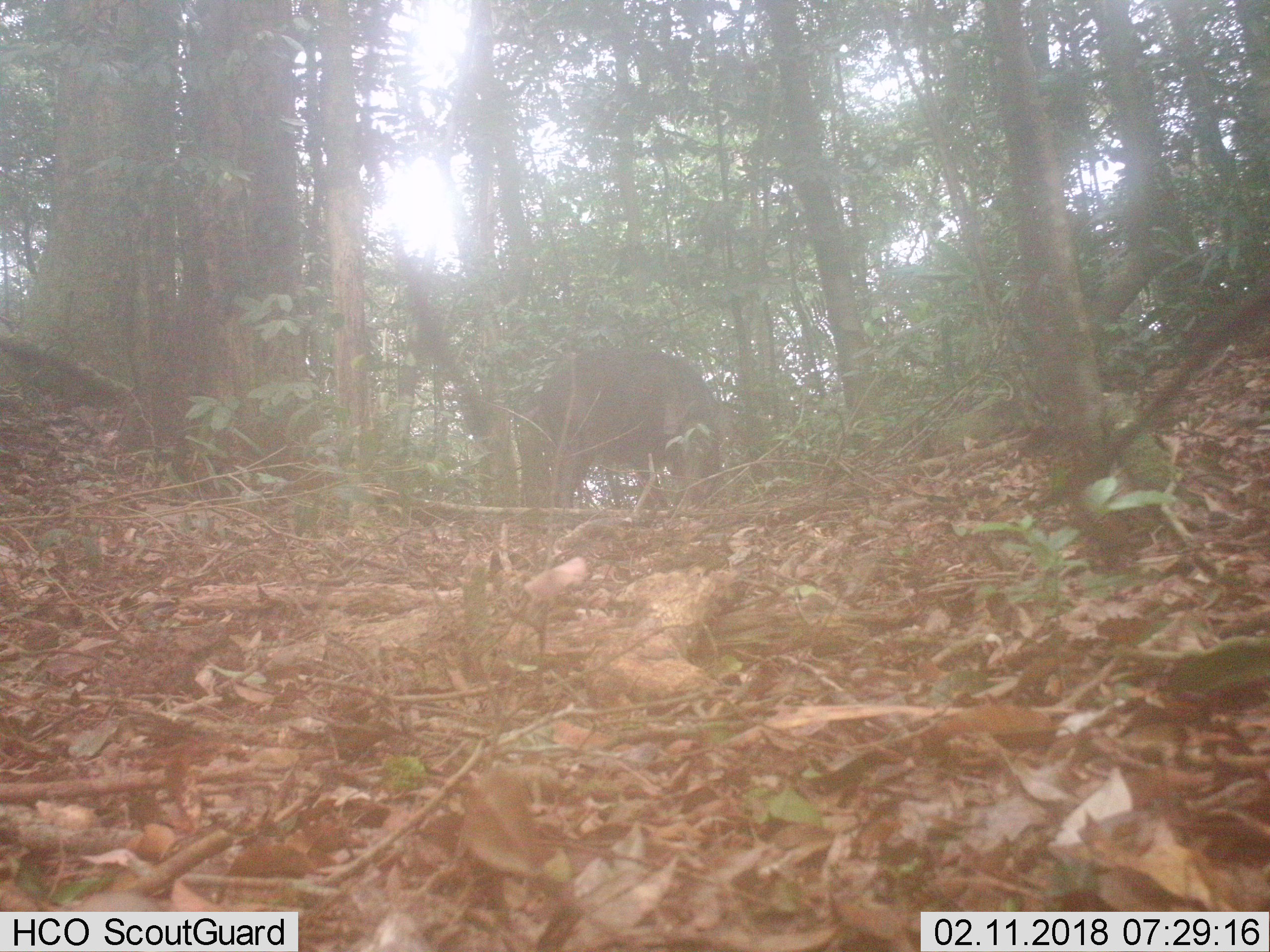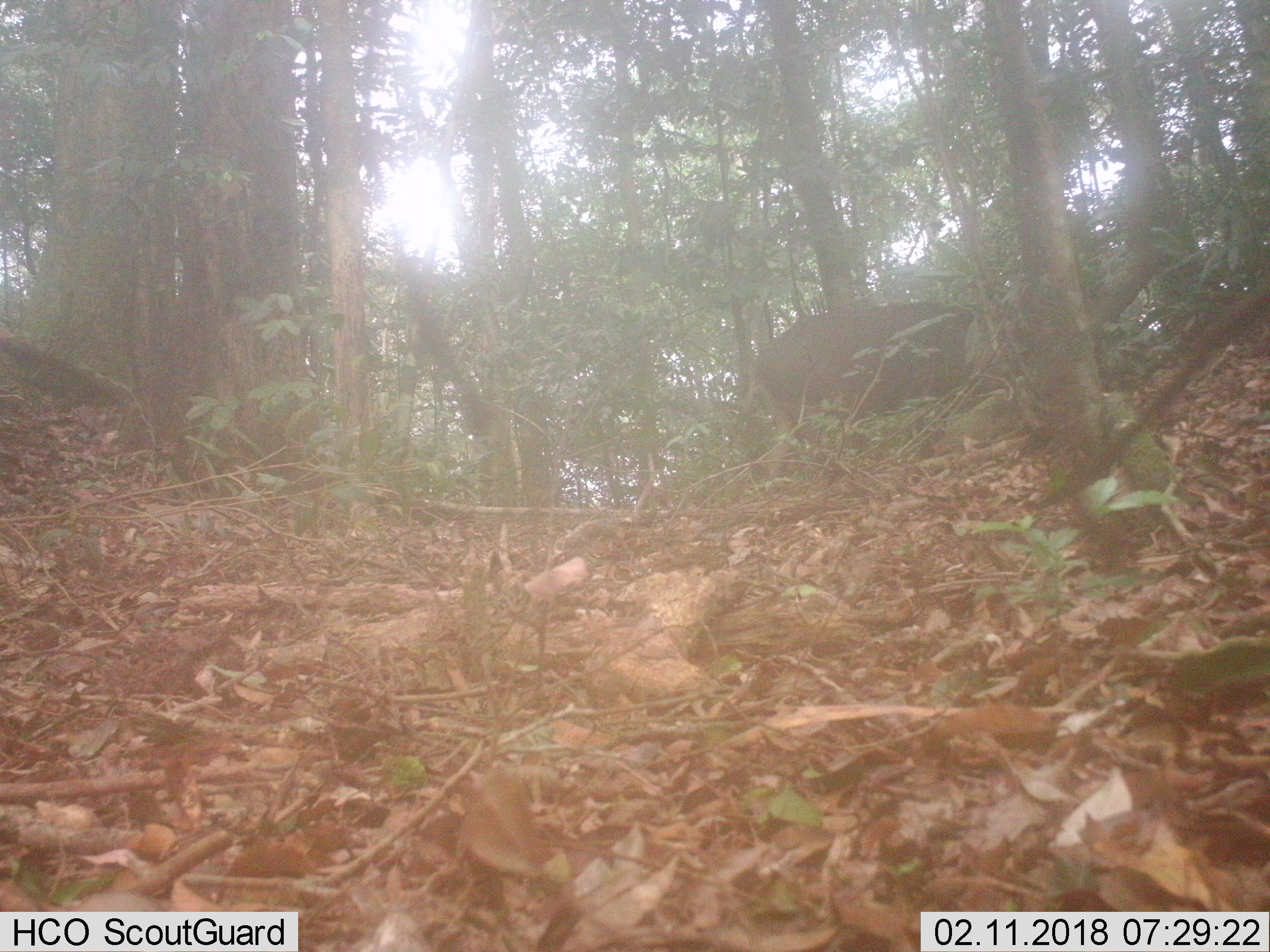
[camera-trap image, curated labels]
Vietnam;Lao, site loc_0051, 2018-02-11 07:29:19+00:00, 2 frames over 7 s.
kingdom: Animalia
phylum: Chordata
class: Mammalia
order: Artiodactyla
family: Suidae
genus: Sus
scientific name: Sus scrofa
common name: eurasian wild pig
Eurasian wild pig (Sus scrofa). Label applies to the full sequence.